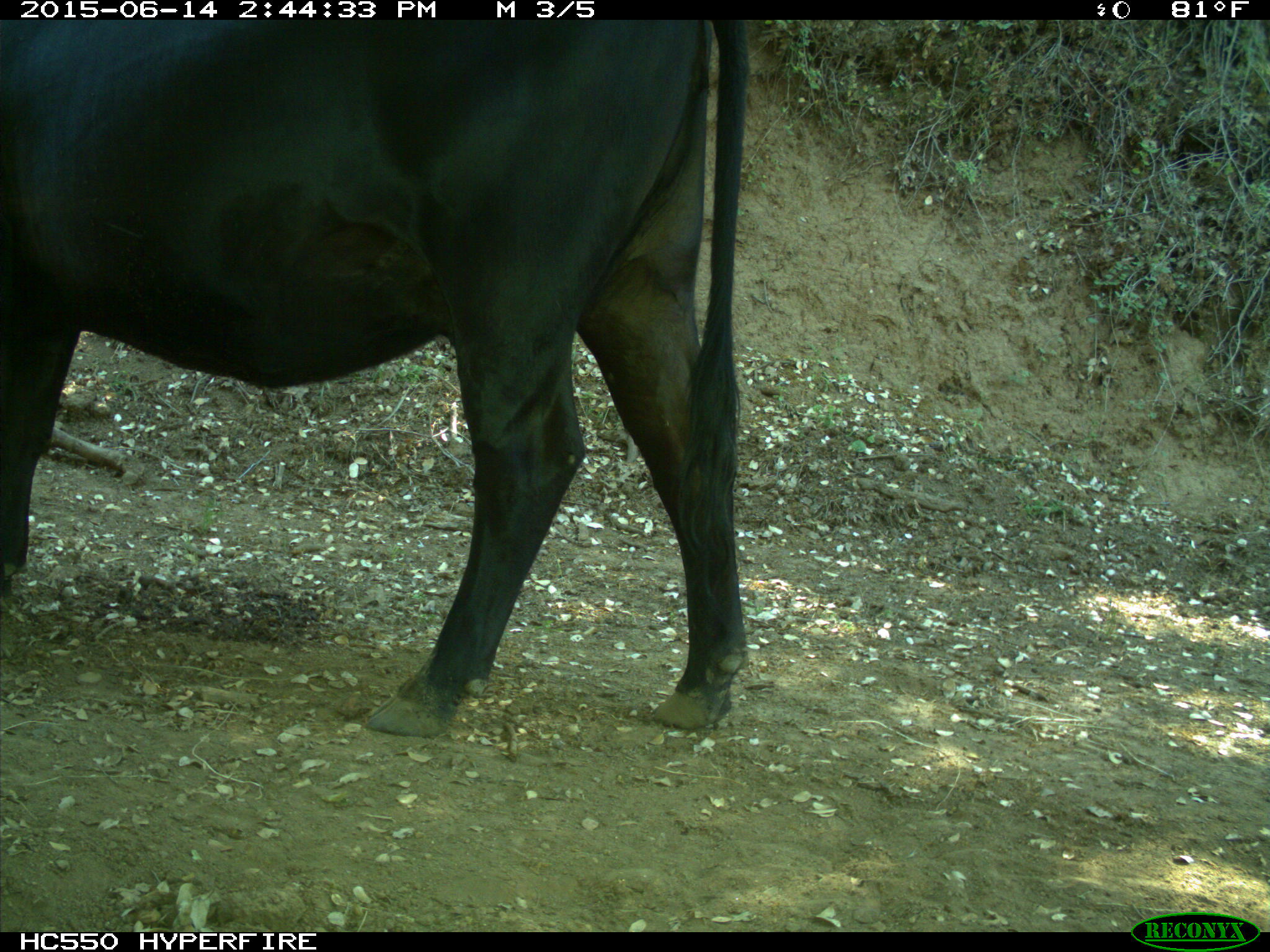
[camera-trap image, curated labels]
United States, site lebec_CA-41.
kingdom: Animalia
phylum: Chordata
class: Mammalia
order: Artiodactyla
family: Bovidae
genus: Bos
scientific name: Bos taurus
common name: domestic cow